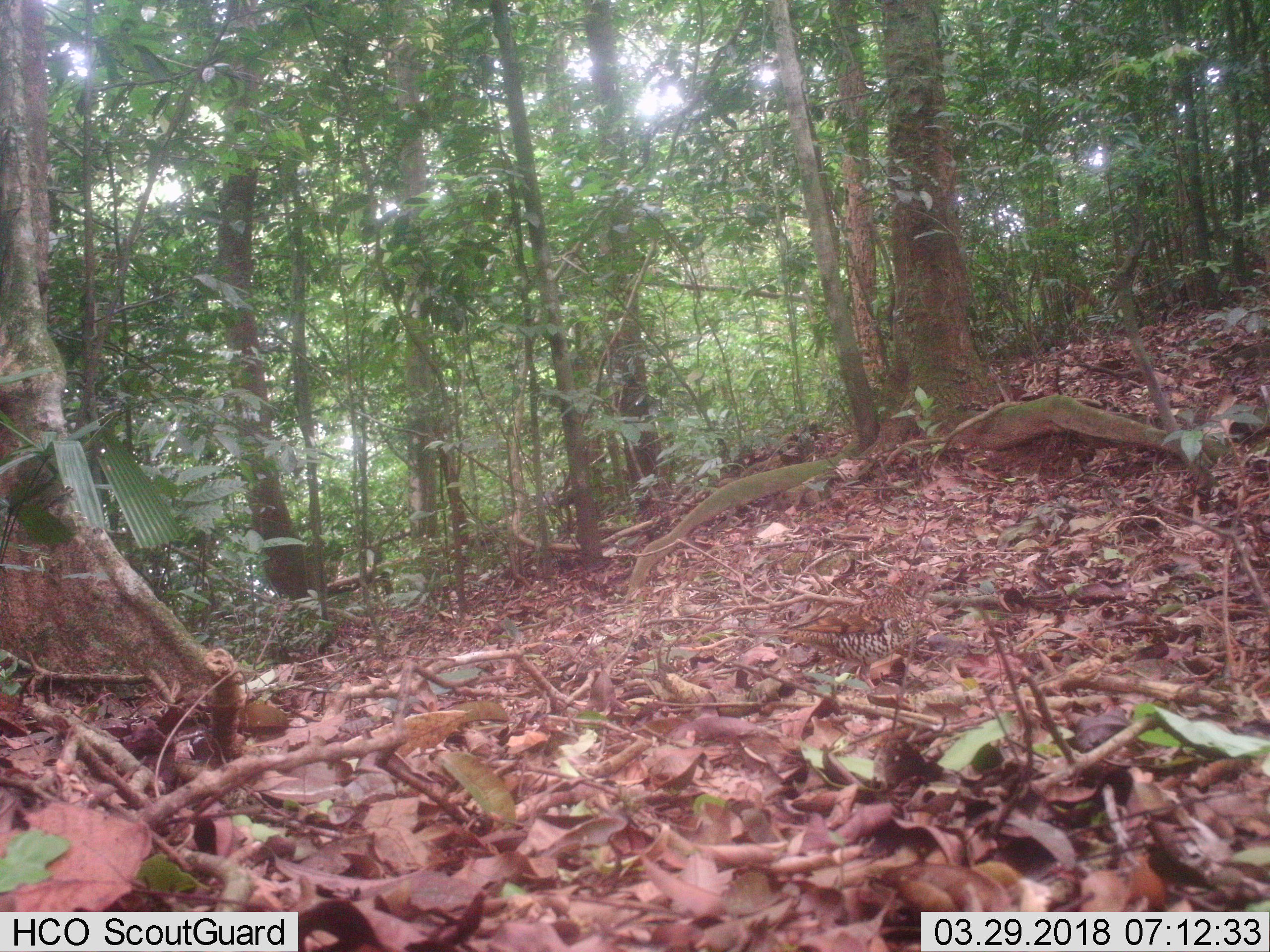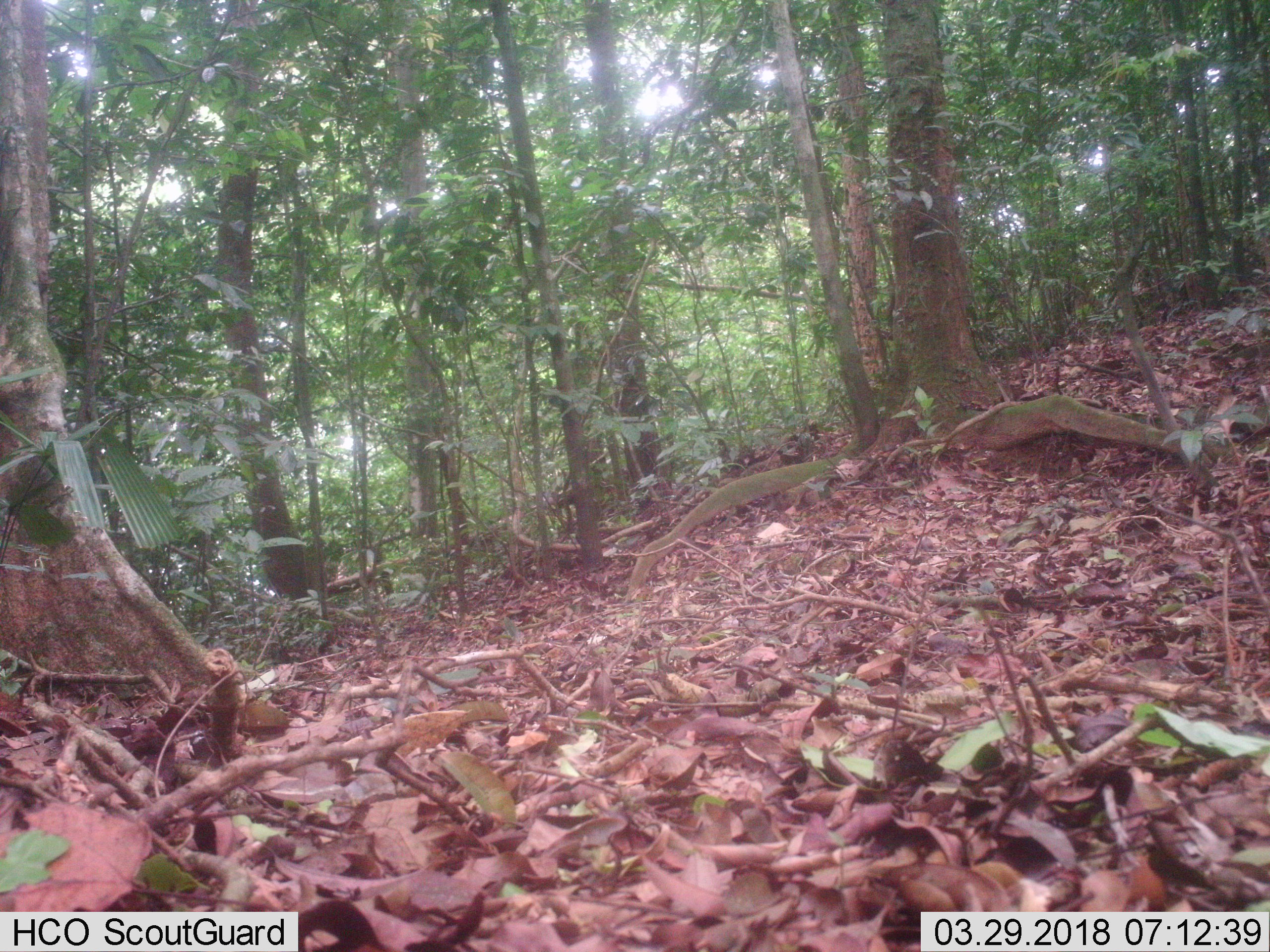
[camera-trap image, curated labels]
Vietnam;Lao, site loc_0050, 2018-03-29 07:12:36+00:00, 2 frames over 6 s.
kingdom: Animalia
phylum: Chordata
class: Aves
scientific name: Aves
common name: bird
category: unidentified bird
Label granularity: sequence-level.